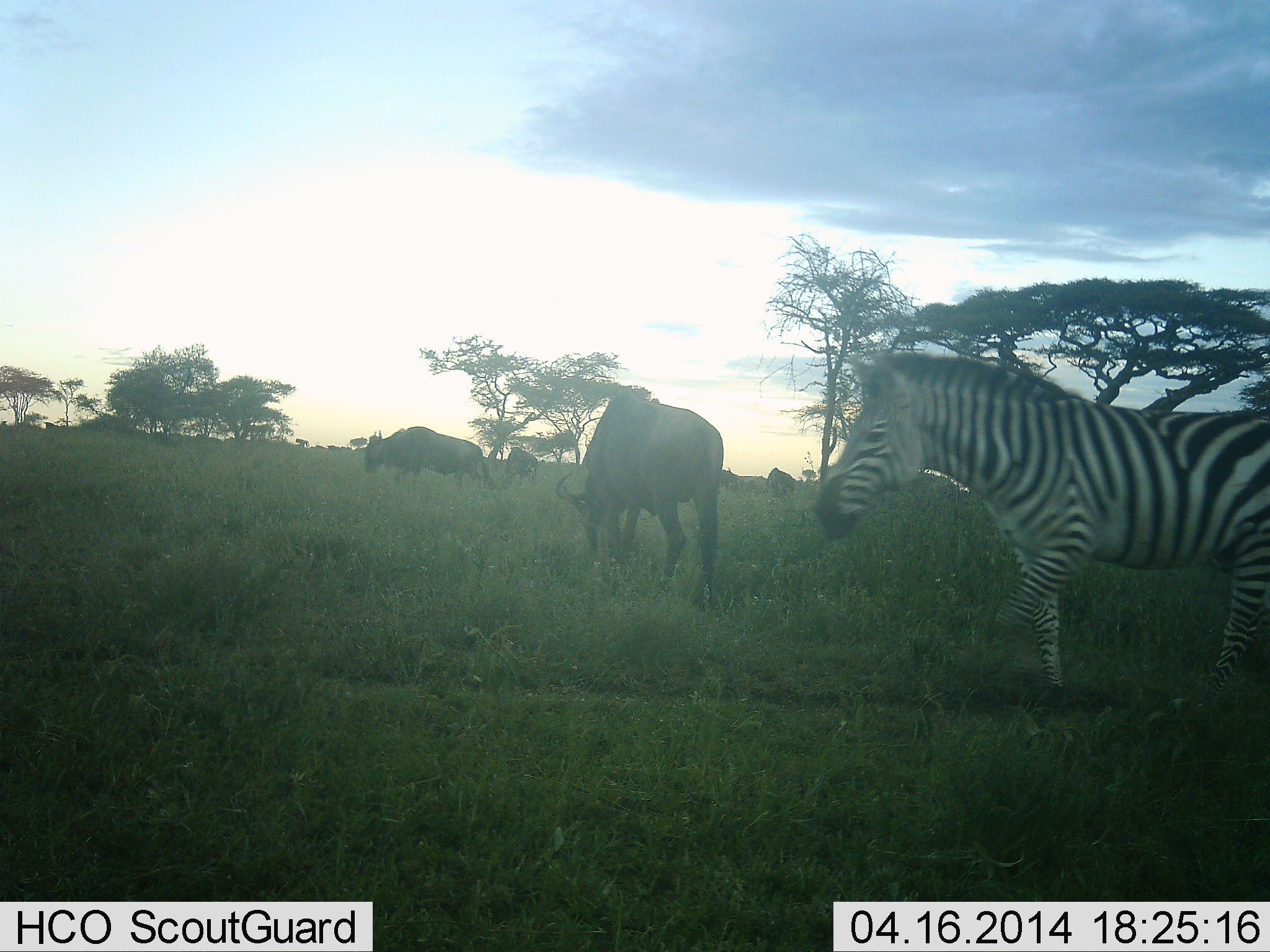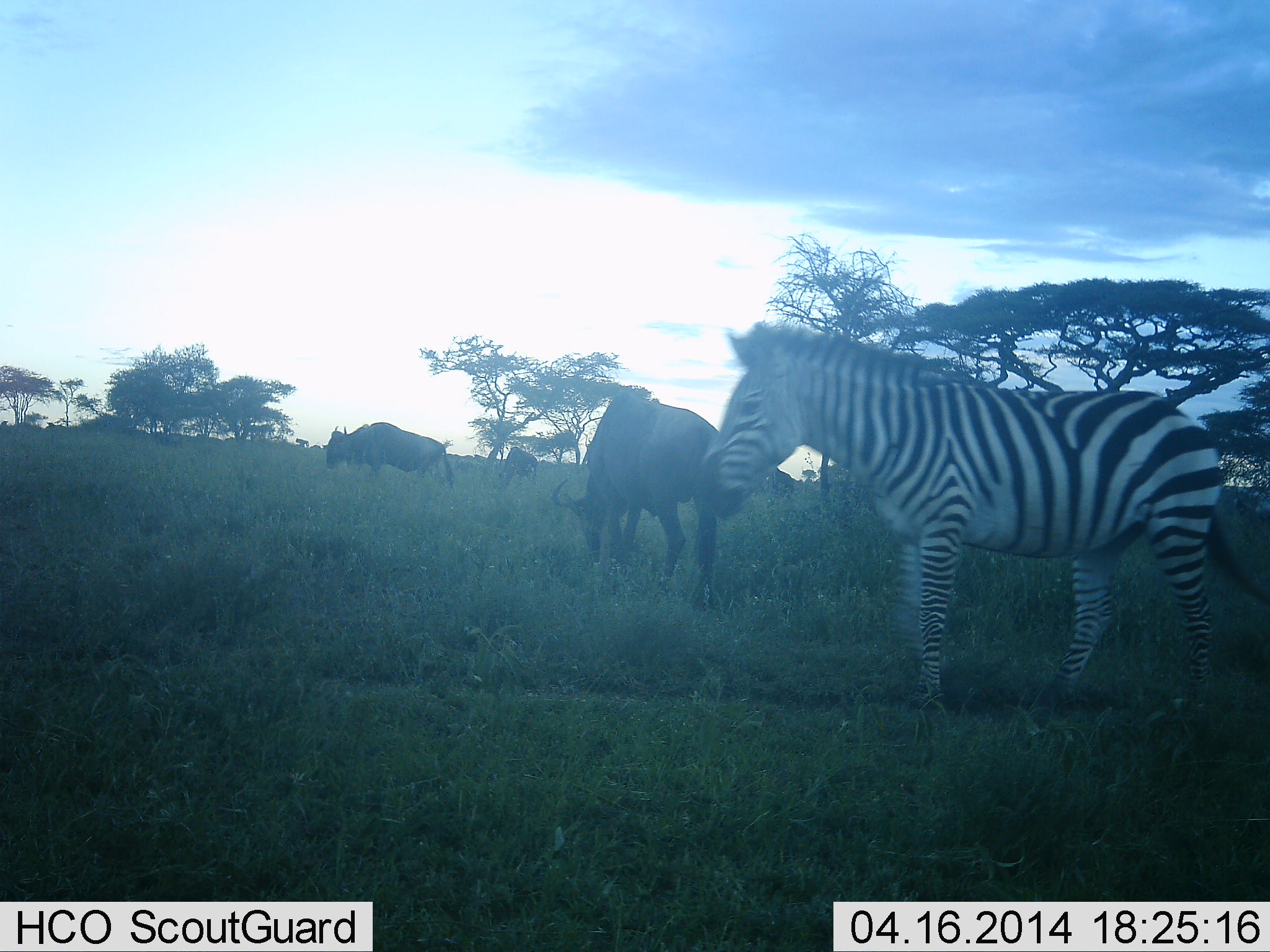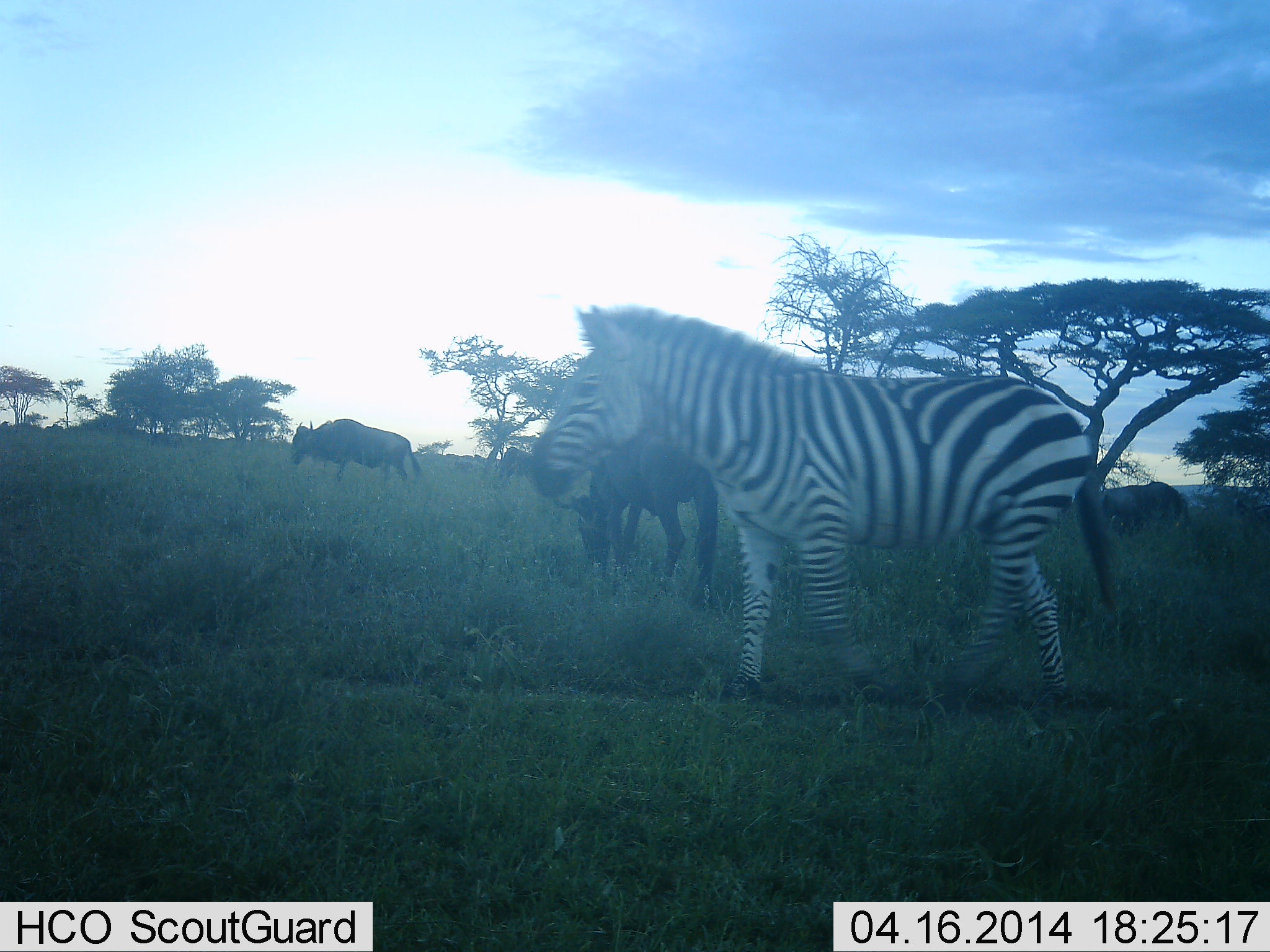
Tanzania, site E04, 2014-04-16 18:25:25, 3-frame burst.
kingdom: Animalia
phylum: Chordata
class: Mammalia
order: Artiodactyla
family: Bovidae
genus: Connochaetes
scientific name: Connochaetes taurinus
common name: blue wildebeest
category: wildebeest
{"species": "wildebeest (blue wildebeest) (Connochaetes taurinus)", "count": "3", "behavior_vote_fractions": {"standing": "47%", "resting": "0%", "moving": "43%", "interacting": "0%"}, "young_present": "0%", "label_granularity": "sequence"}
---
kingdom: Animalia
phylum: Chordata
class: Mammalia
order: Perissodactyla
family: Equidae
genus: Equus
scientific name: Equus quagga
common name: plains zebra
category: zebra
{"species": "zebra (plains zebra) (Equus quagga)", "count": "1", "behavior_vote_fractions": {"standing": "42%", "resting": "0%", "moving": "67%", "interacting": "3%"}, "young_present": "0%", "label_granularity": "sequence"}